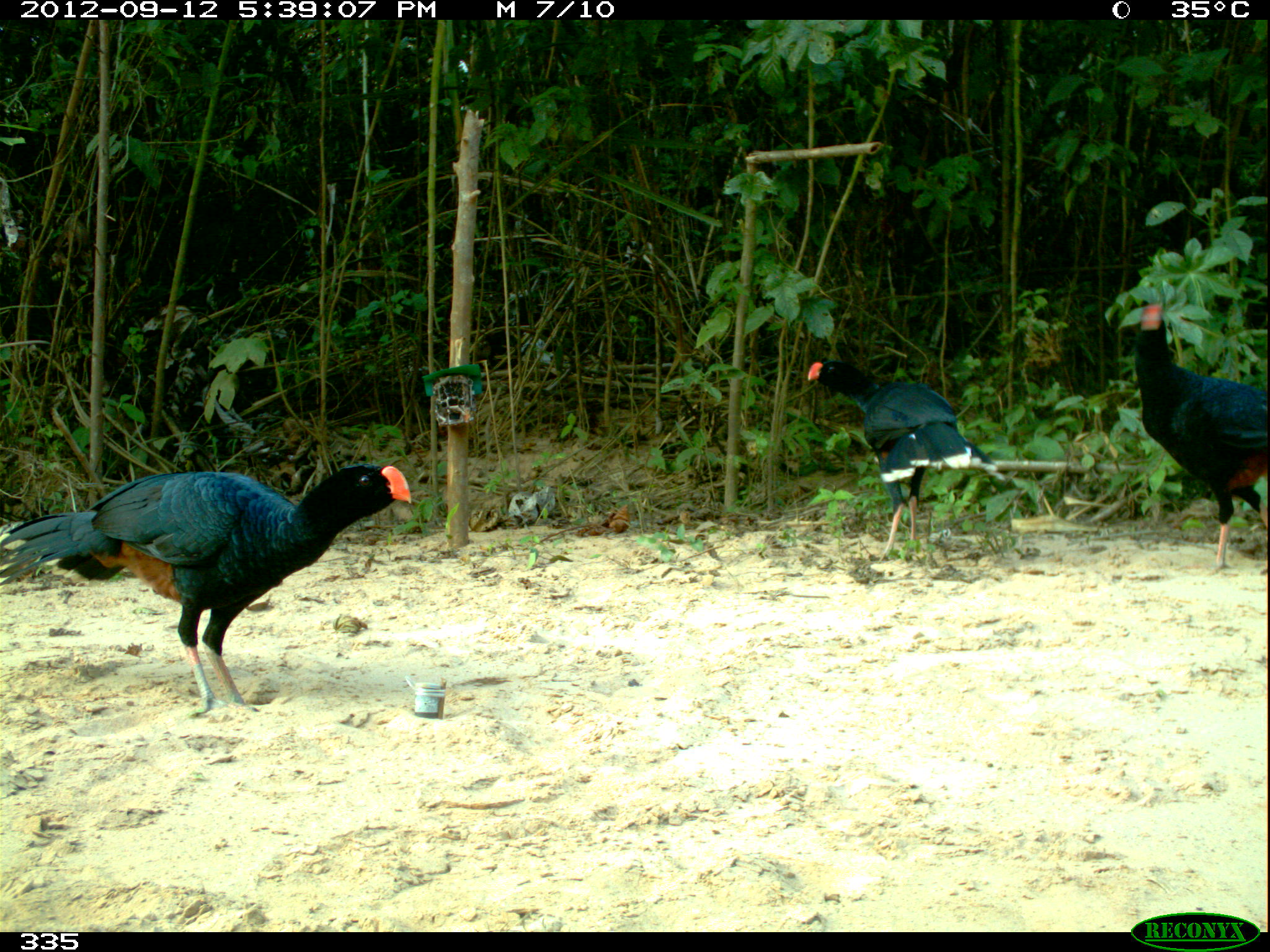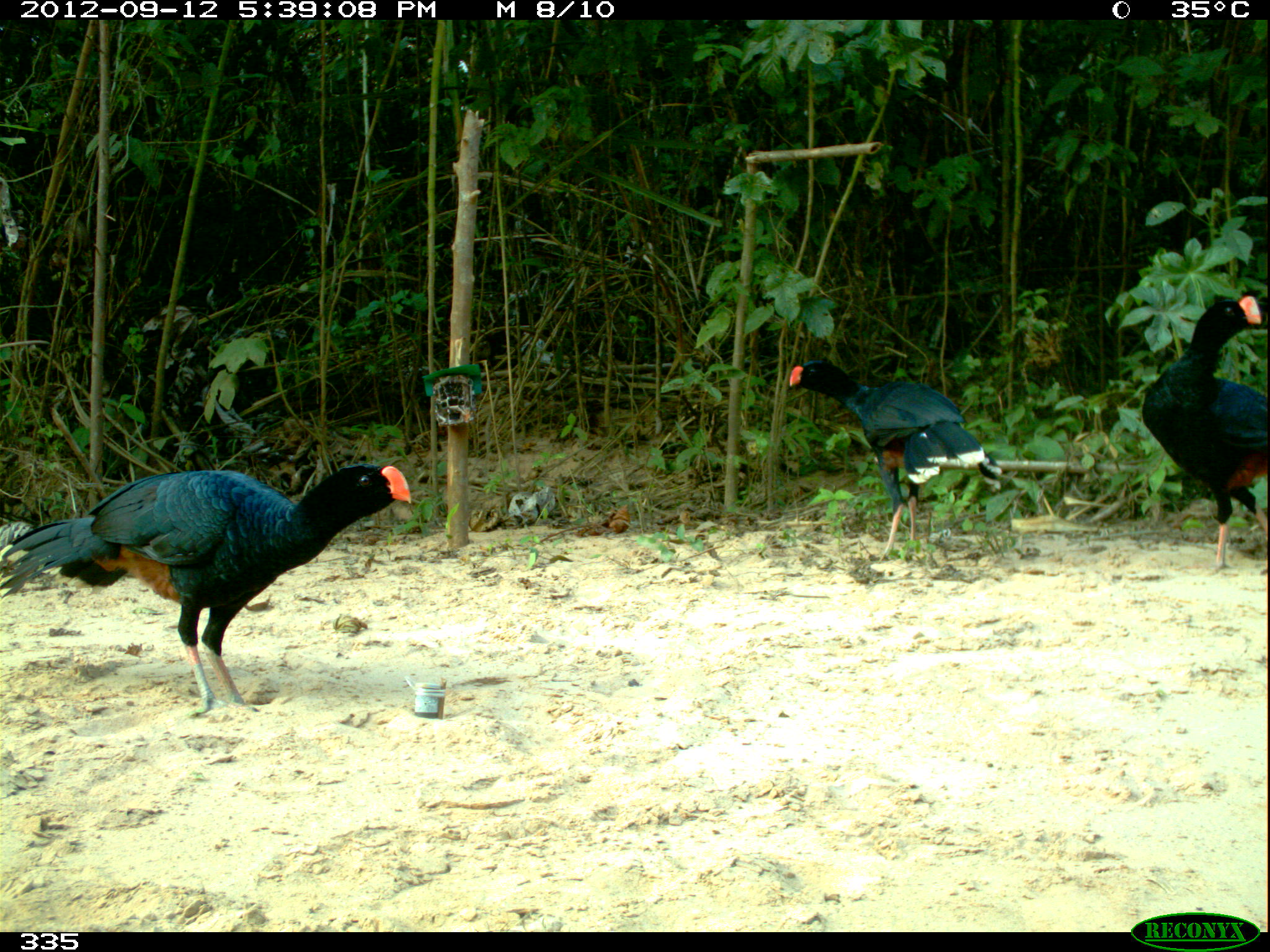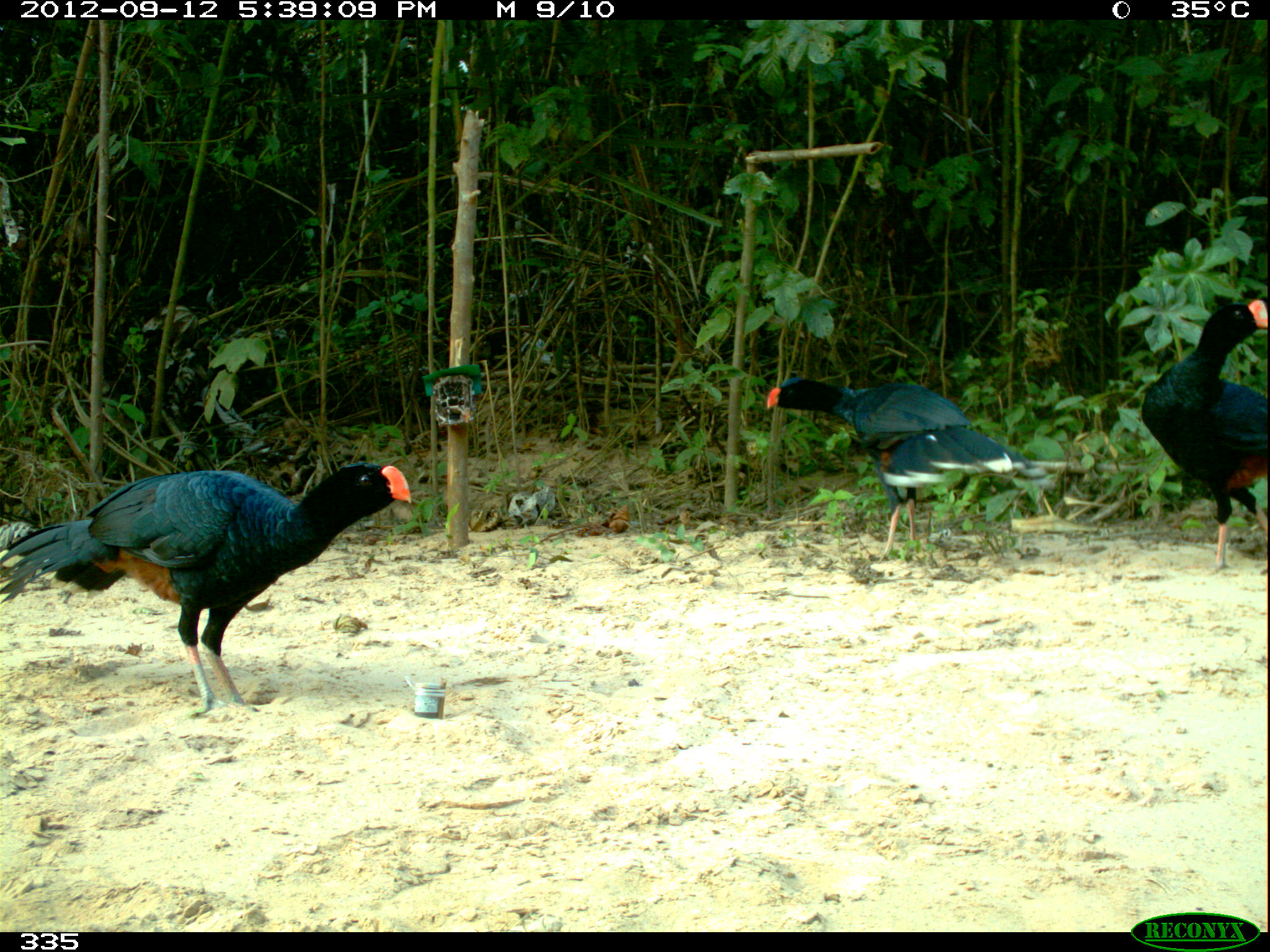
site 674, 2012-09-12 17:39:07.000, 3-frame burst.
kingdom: Animalia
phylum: Chordata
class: Aves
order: Galliformes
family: Cracidae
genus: Mitu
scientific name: Mitu tuberosum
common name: razor-billed curassow